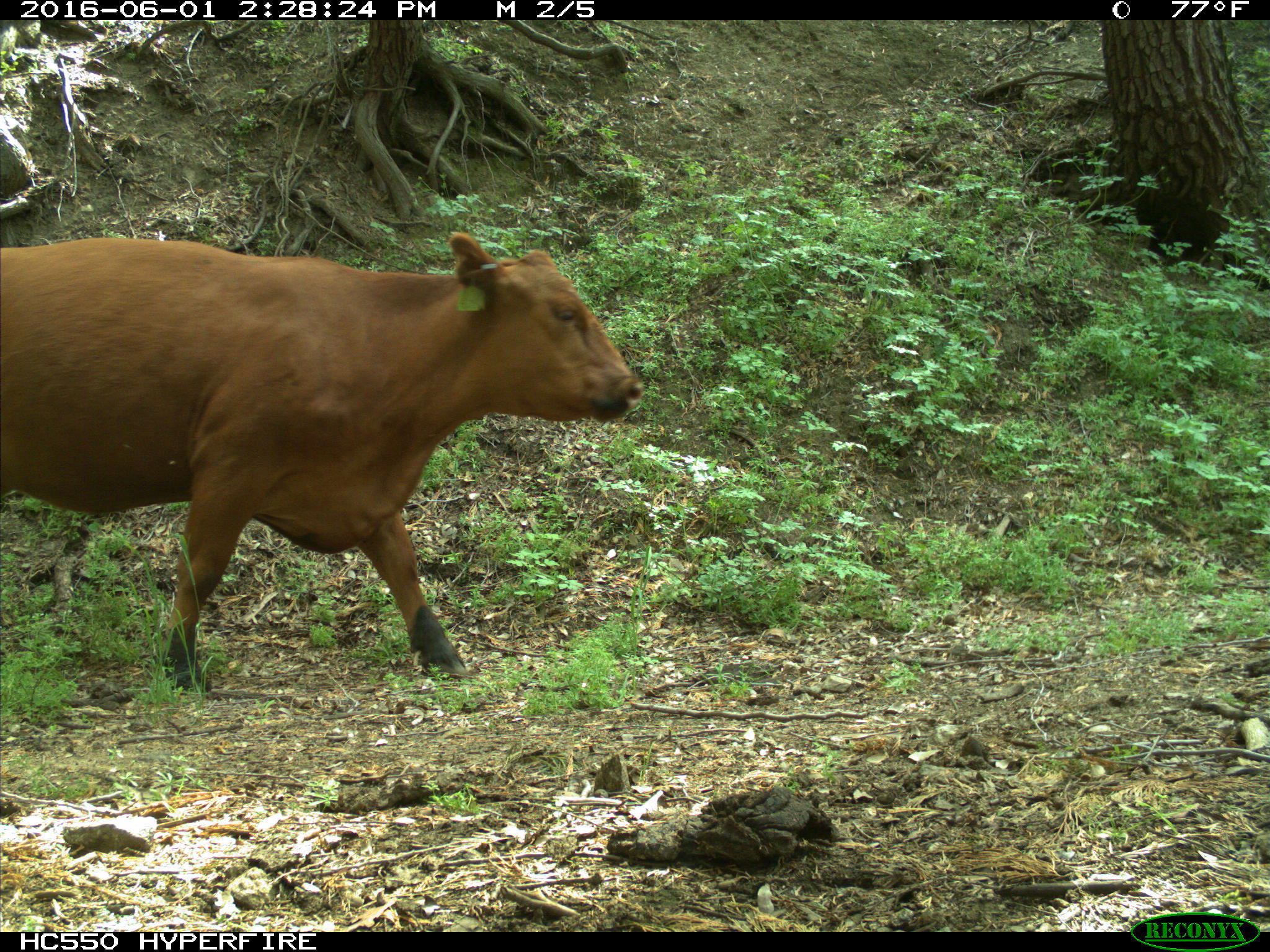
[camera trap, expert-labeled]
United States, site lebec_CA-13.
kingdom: Animalia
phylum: Chordata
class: Mammalia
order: Artiodactyla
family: Bovidae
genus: Bos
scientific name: Bos taurus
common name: domestic cow